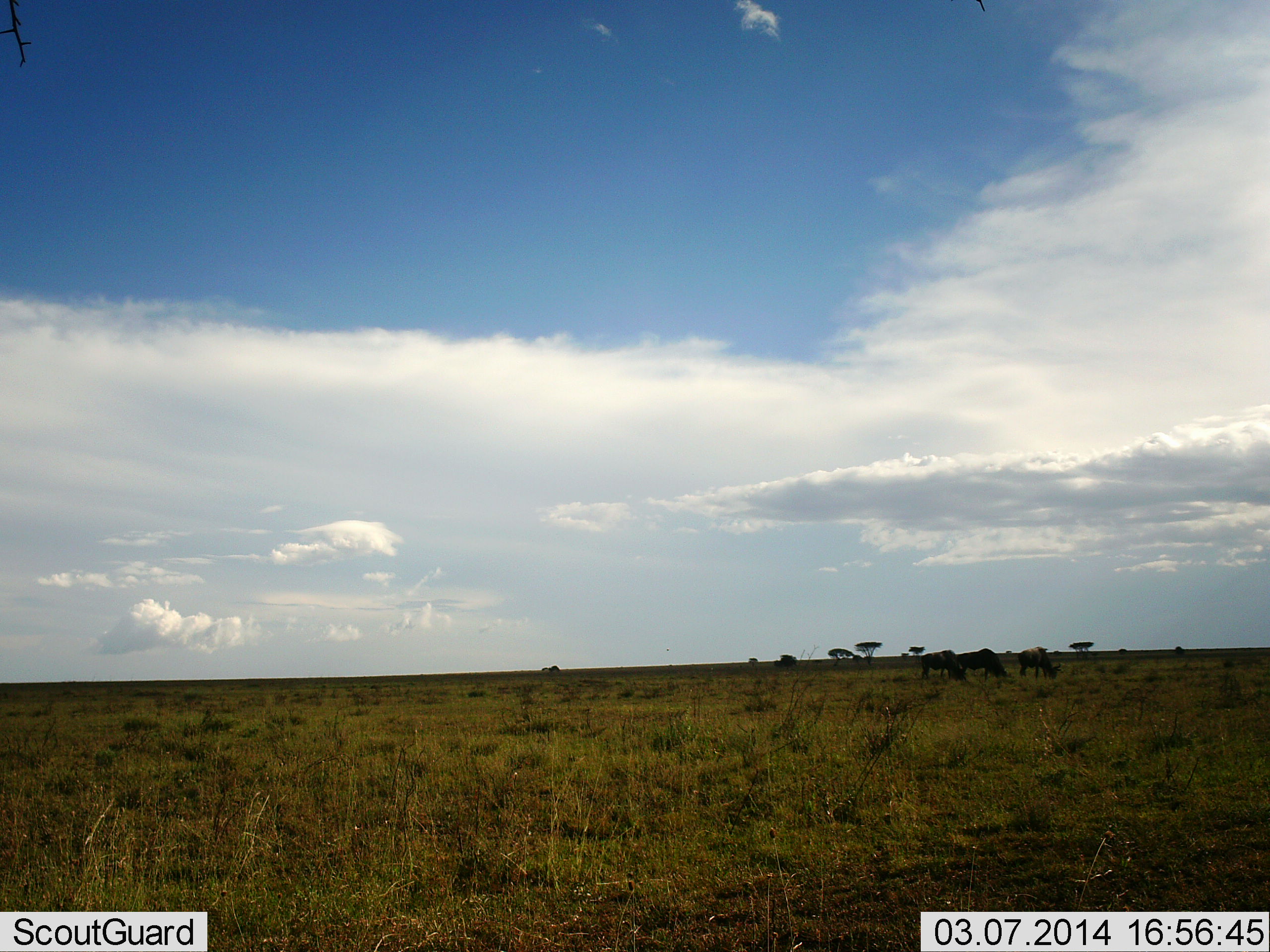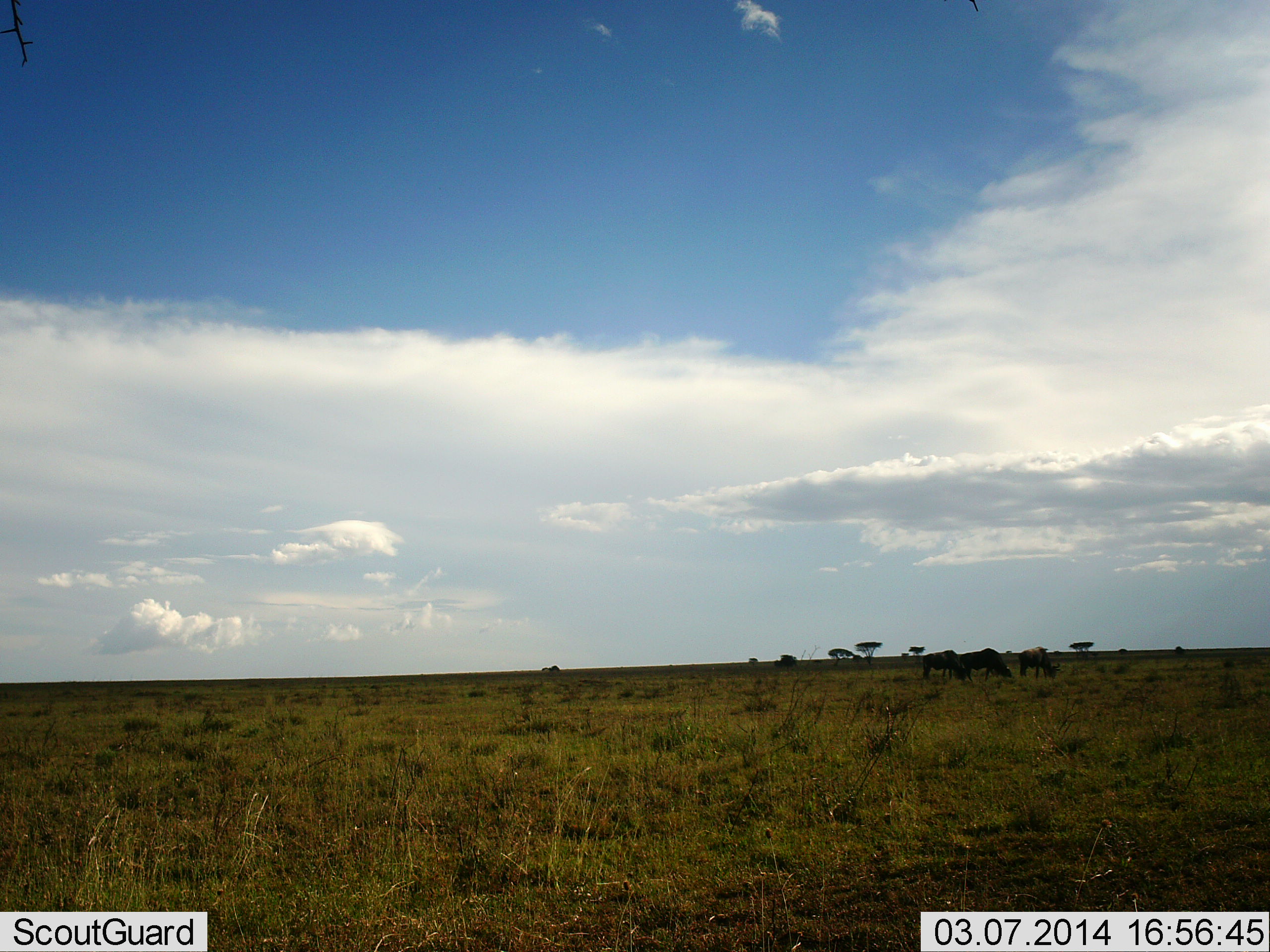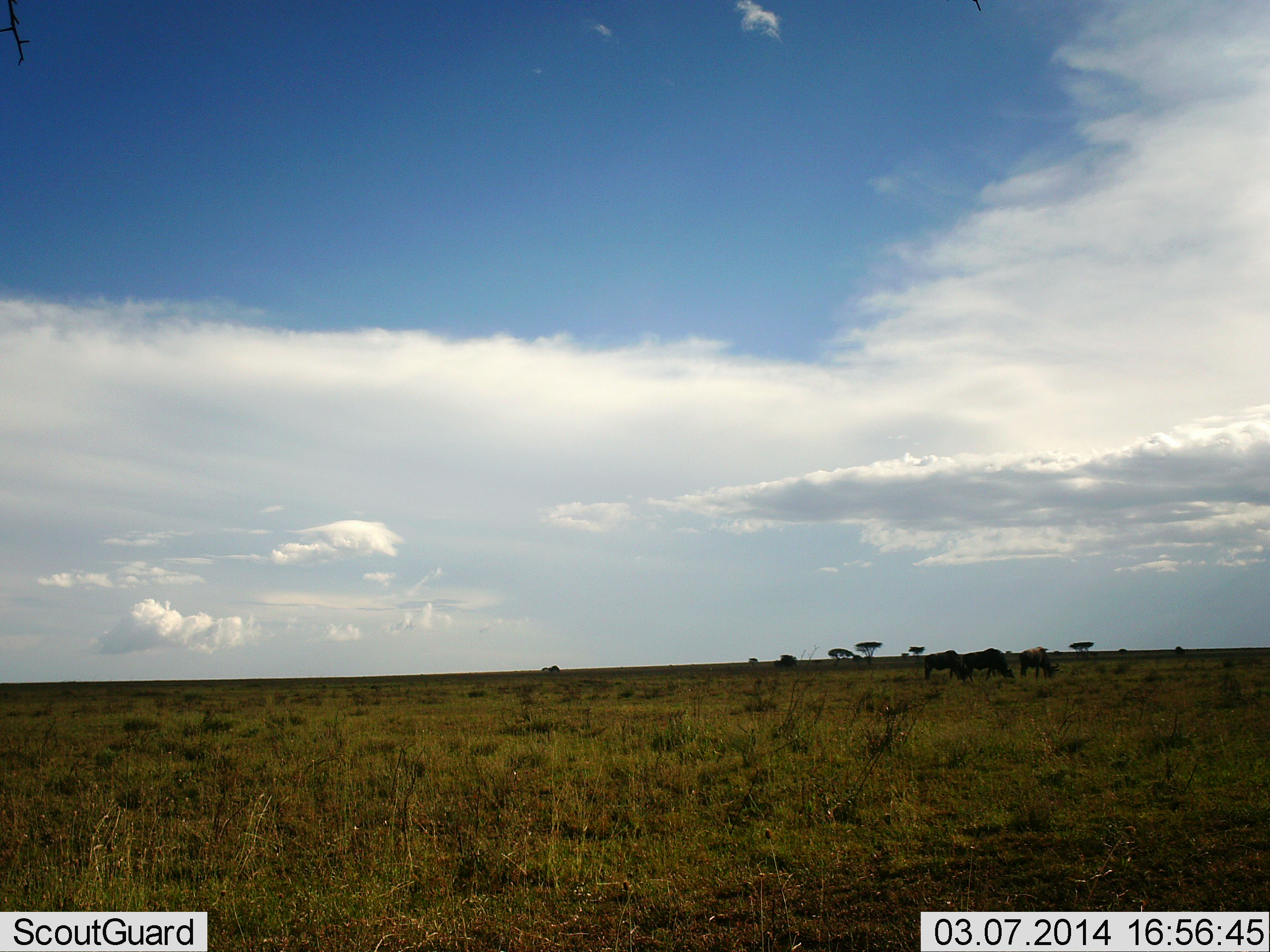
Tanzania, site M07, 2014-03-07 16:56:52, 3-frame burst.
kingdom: Animalia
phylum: Chordata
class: Mammalia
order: Artiodactyla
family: Bovidae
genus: Connochaetes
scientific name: Connochaetes taurinus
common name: blue wildebeest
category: wildebeest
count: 3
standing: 10%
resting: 0%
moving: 0%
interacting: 0%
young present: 0%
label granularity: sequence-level